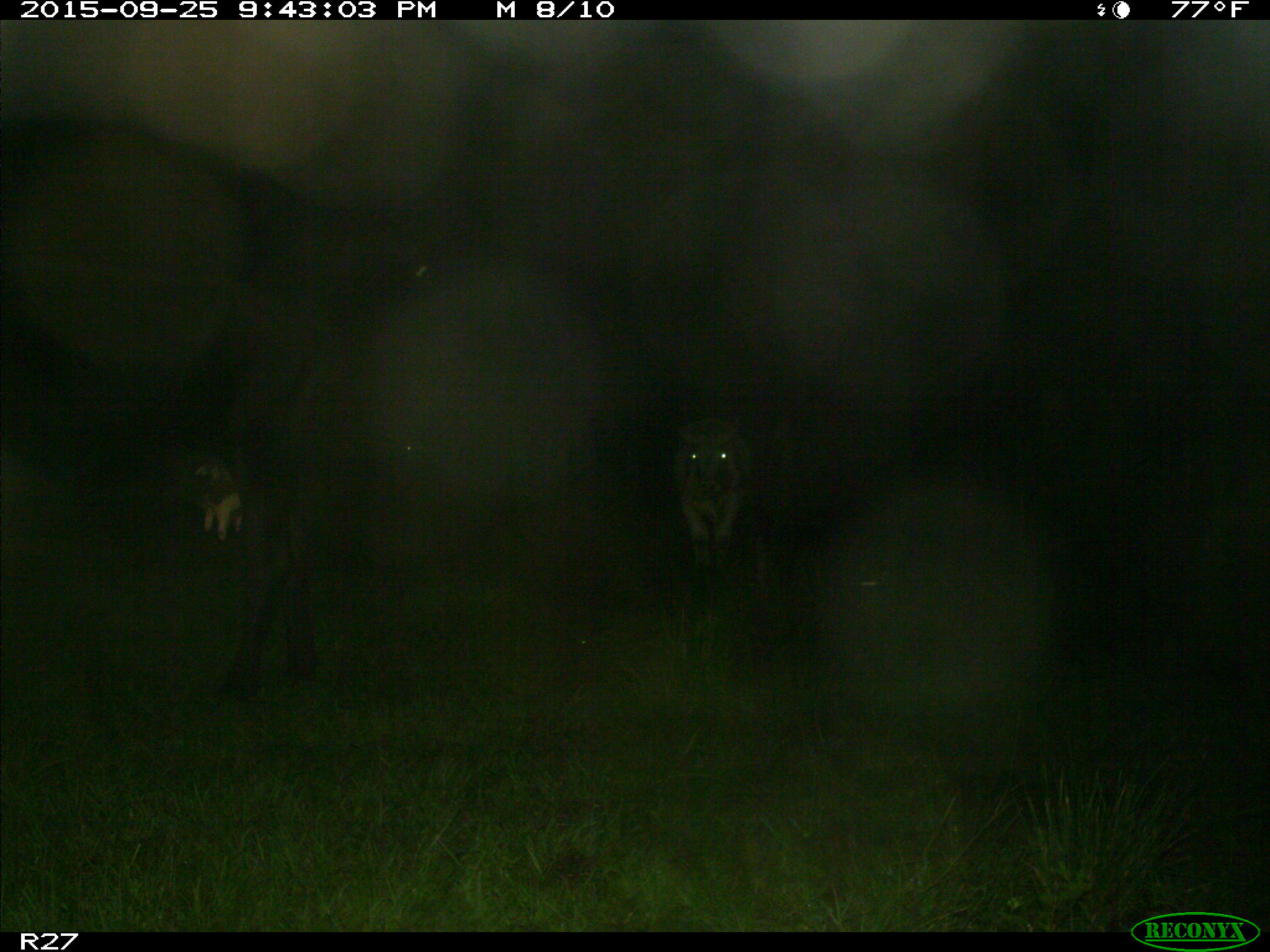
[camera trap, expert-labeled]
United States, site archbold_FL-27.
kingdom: Animalia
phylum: Chordata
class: Mammalia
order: Artiodactyla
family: Bovidae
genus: Bos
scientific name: Bos taurus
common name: domestic cow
Bos taurus (domestic cow).